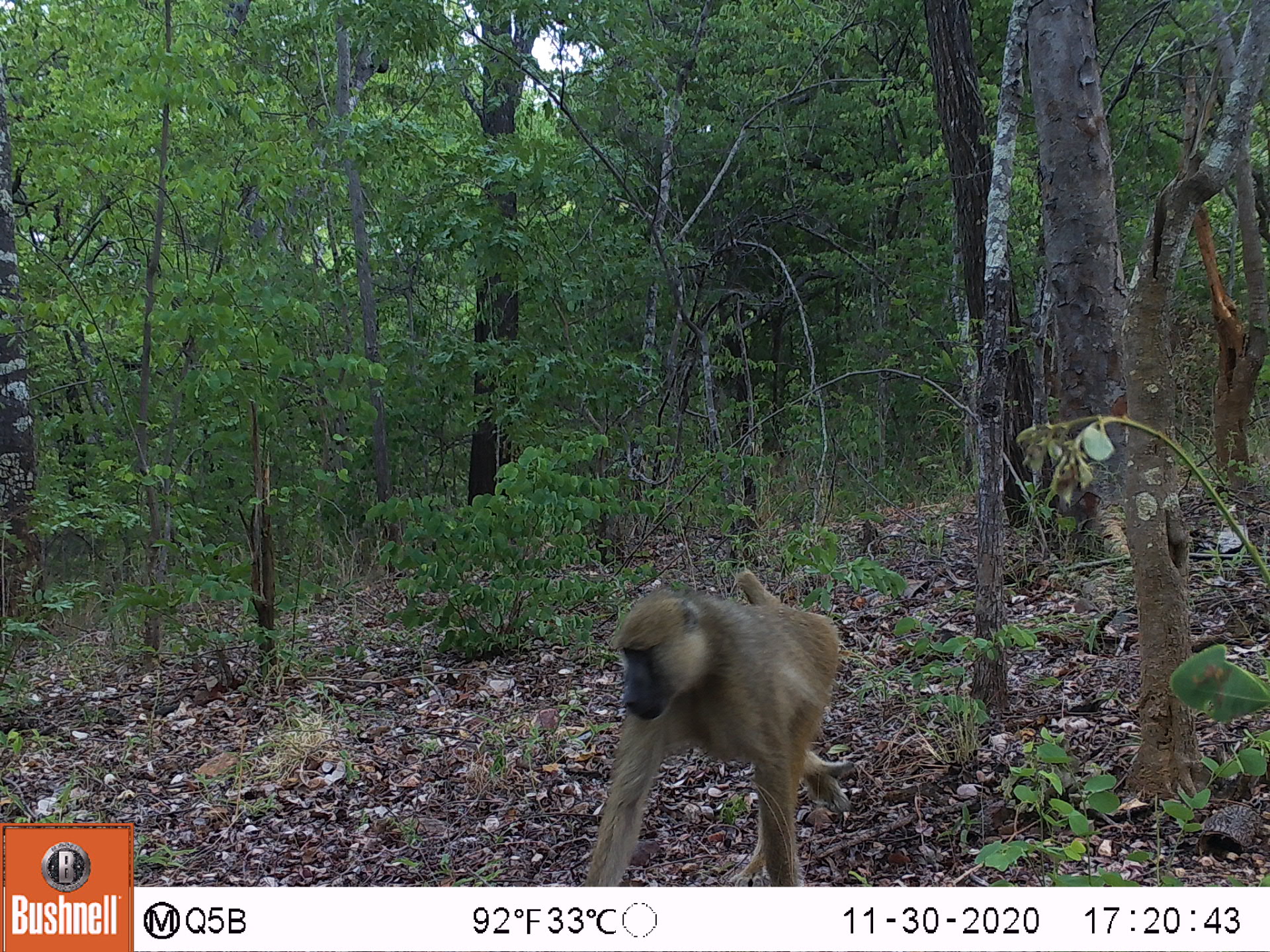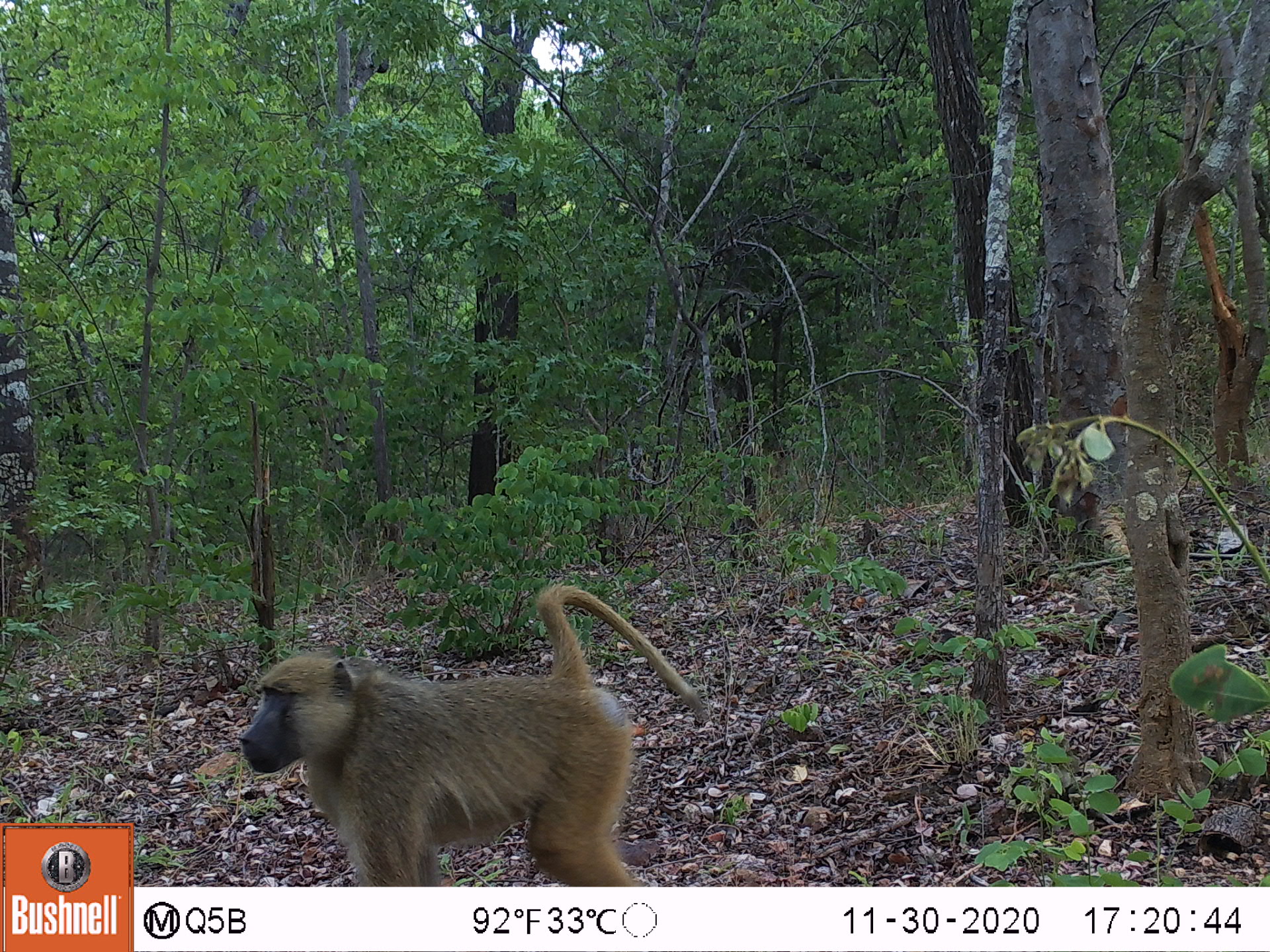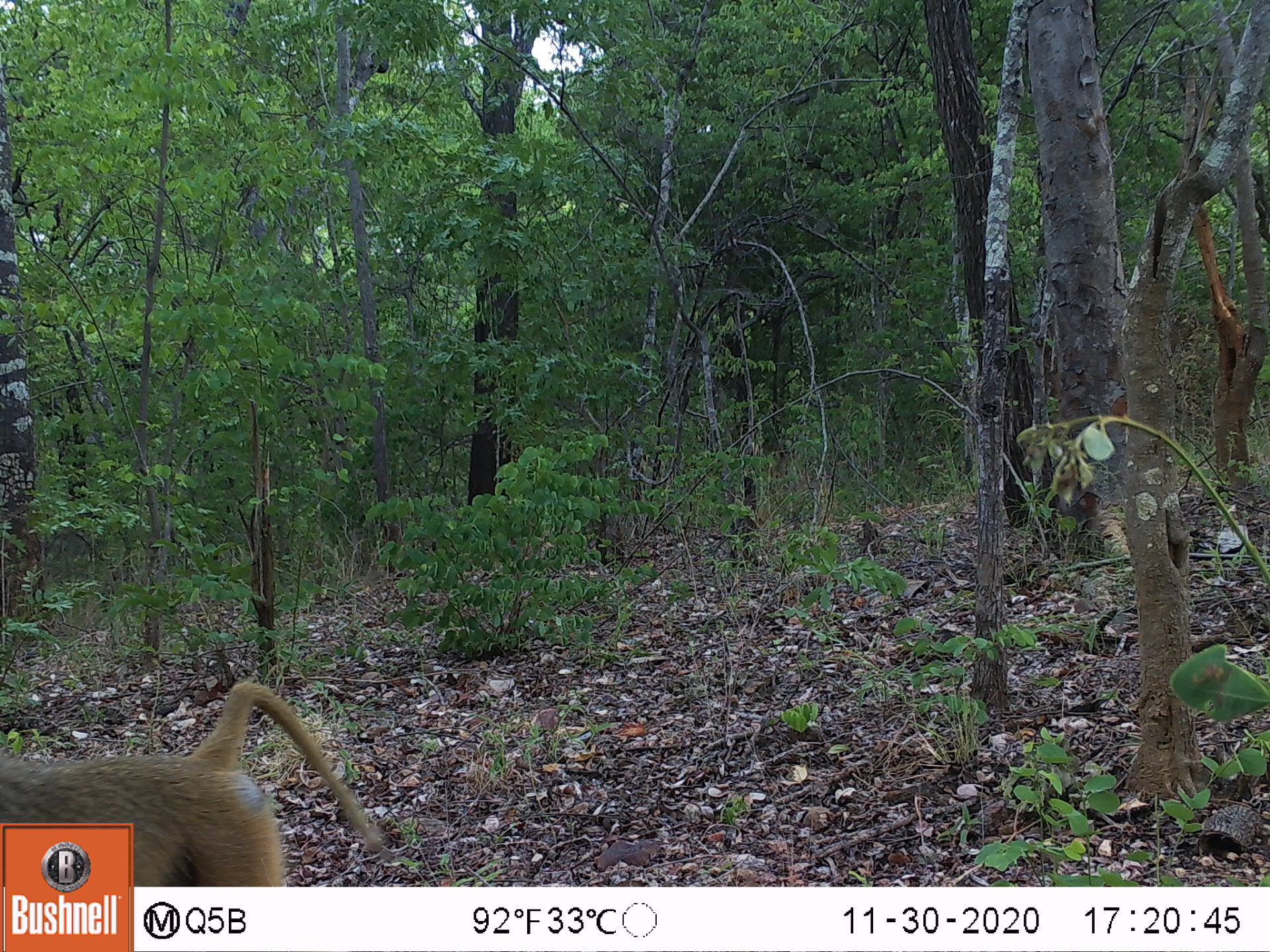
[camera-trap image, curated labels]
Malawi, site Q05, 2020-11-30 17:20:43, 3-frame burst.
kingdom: Animalia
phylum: Chordata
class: Mammalia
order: Primates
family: Cercopithecidae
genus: Papio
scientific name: Papio cynocephalus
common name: yellow baboon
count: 1